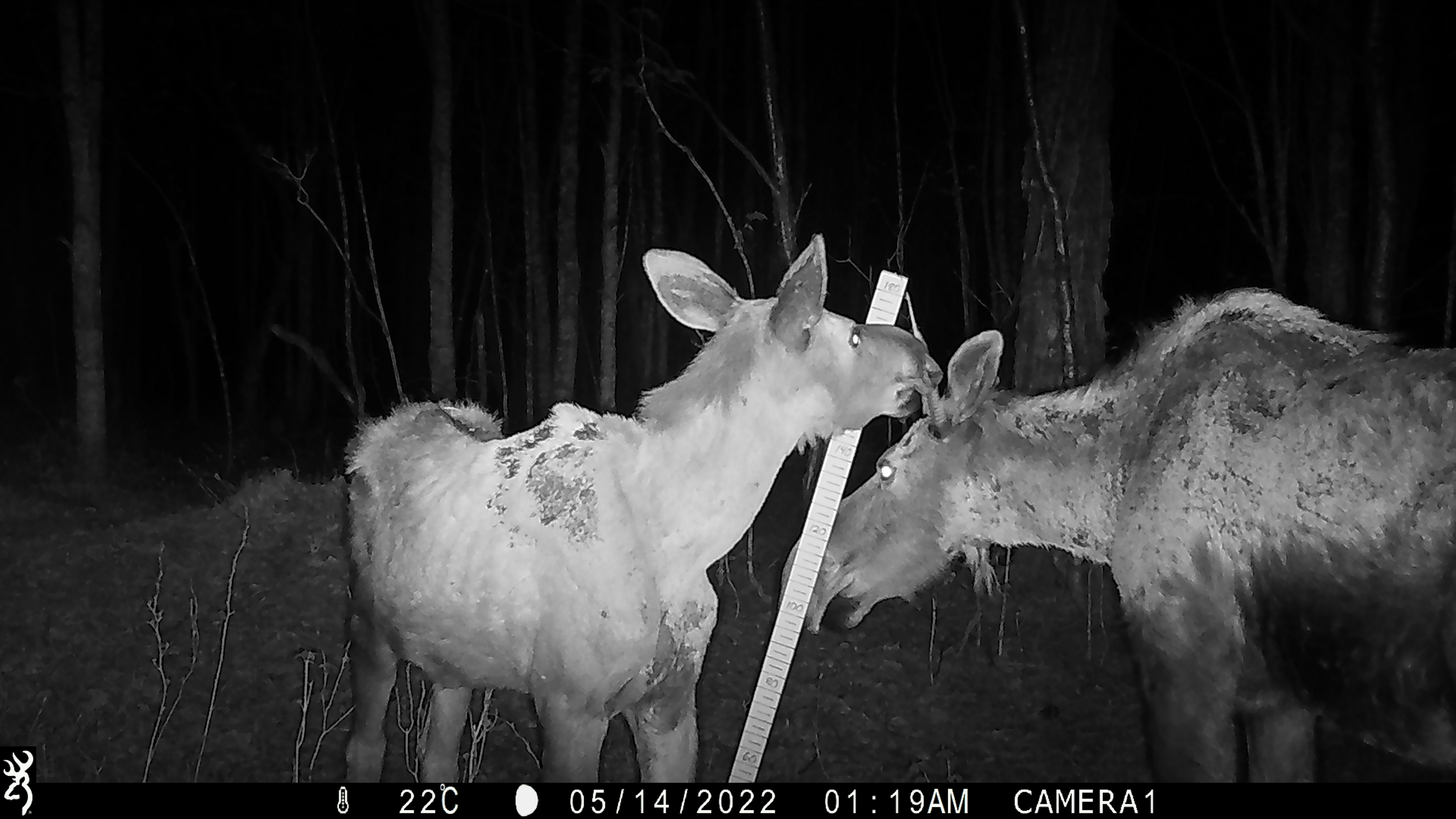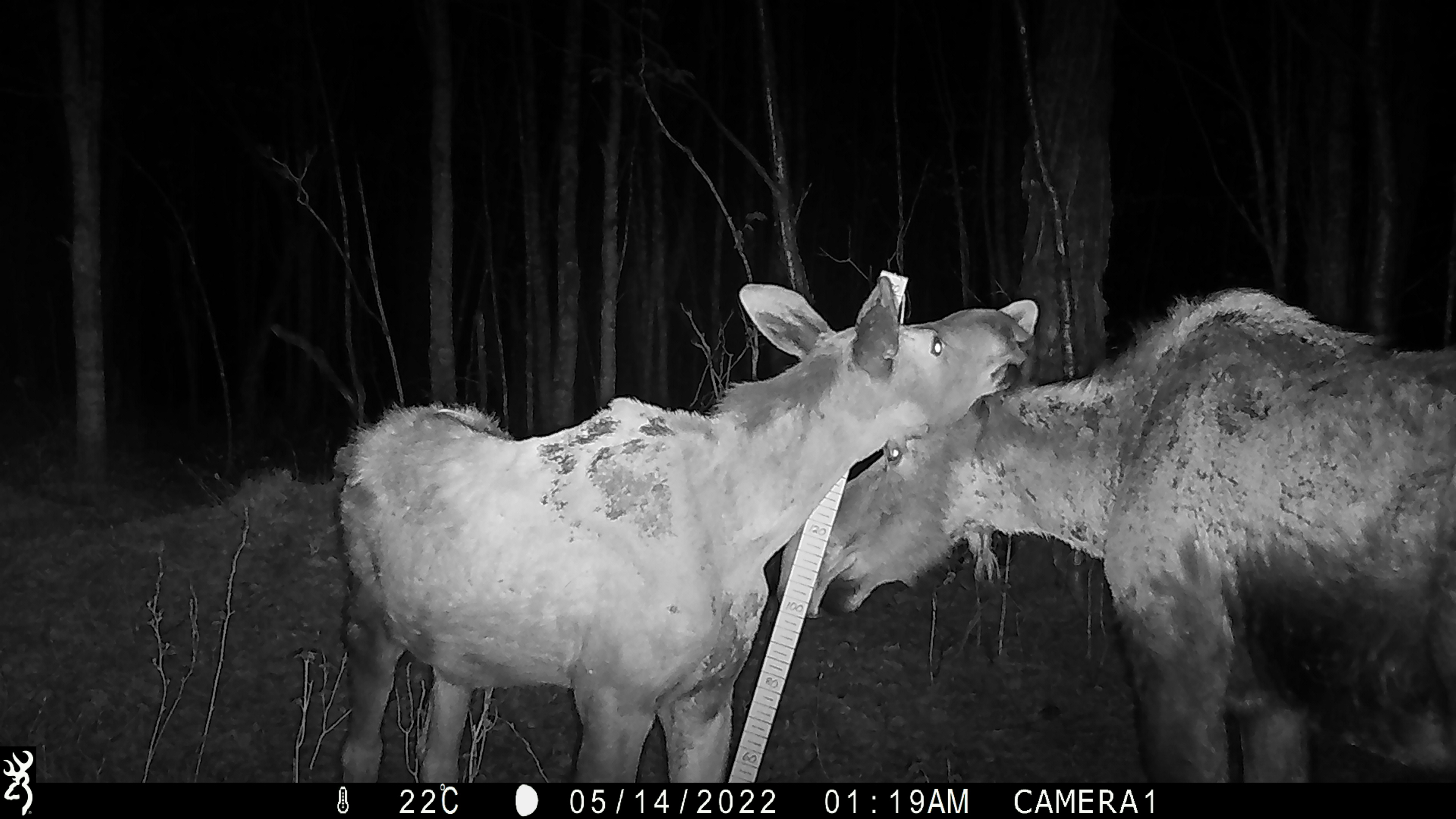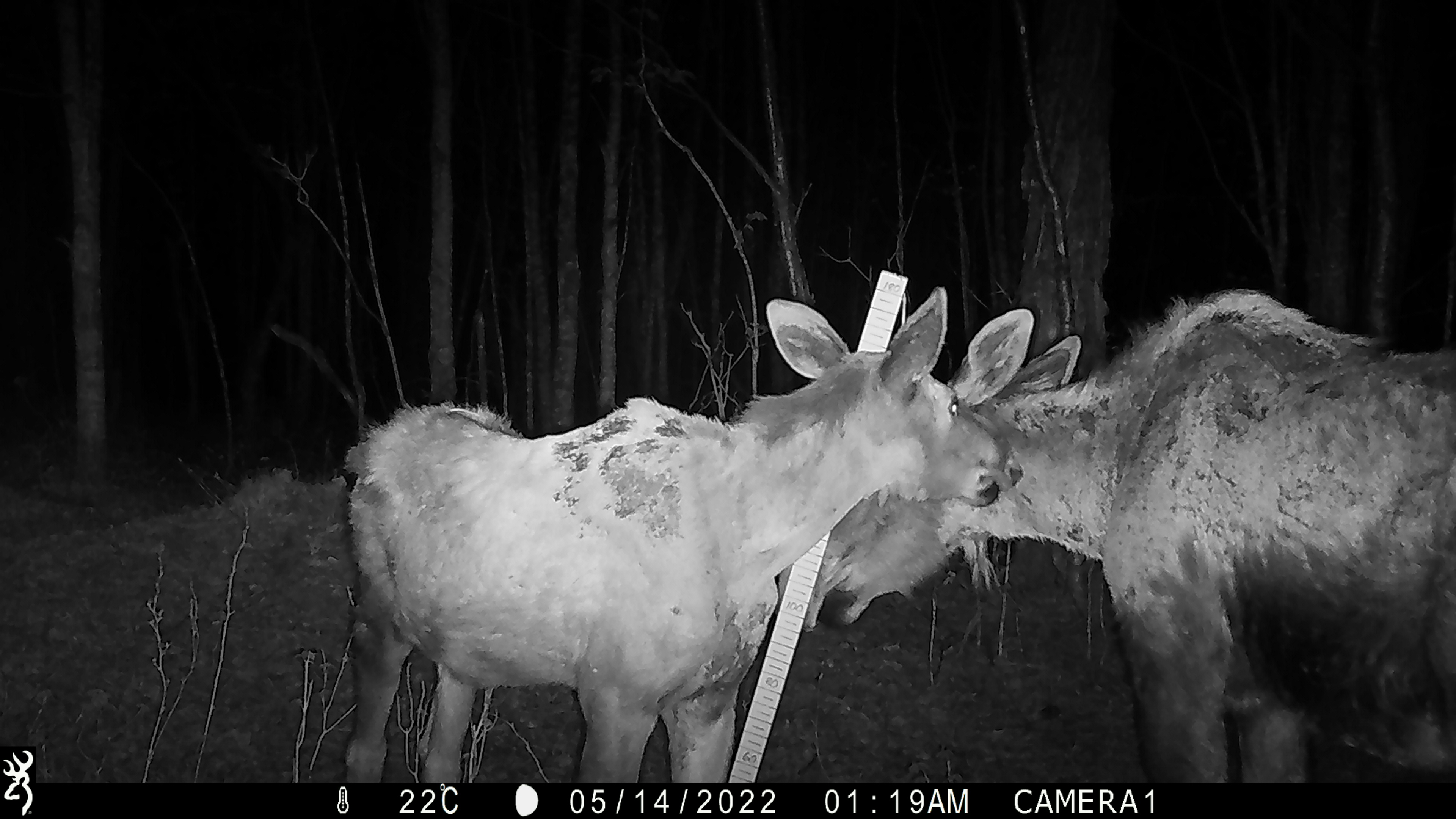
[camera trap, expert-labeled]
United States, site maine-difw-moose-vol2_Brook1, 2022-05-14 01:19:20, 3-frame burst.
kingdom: Animalia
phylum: Chordata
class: Mammalia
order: Artiodactyla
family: Cervidae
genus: Alces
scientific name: Alces alces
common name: moose